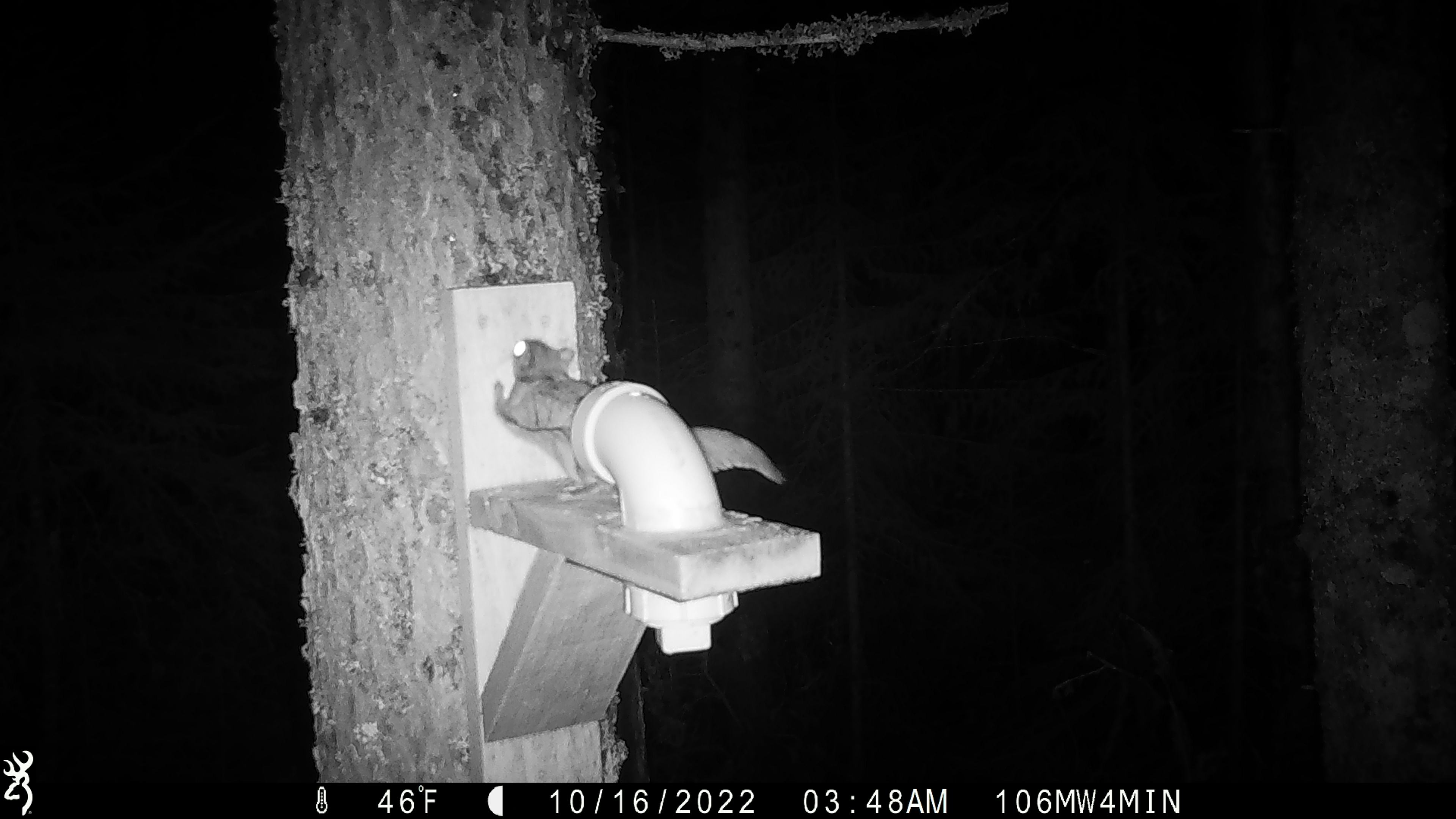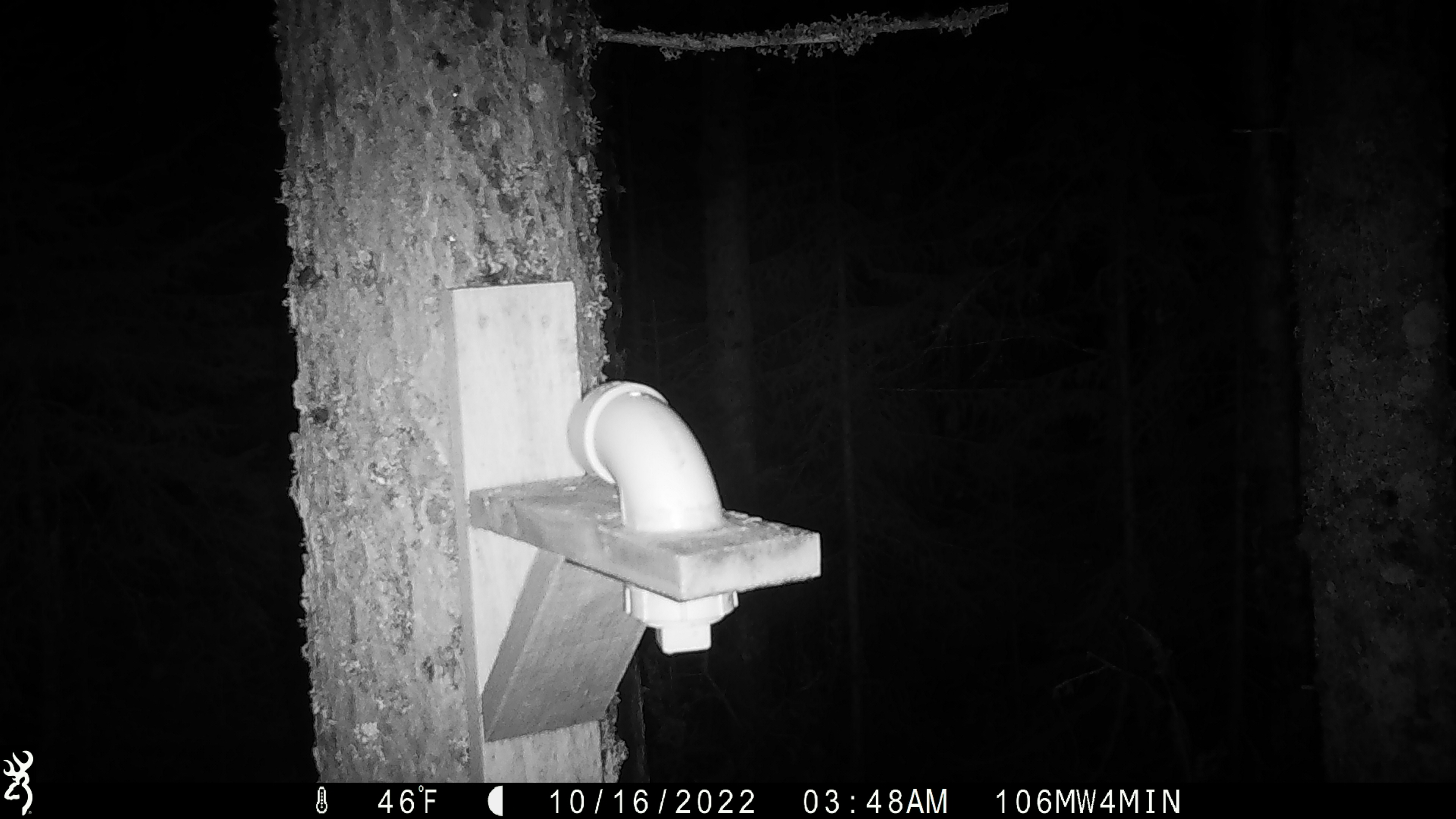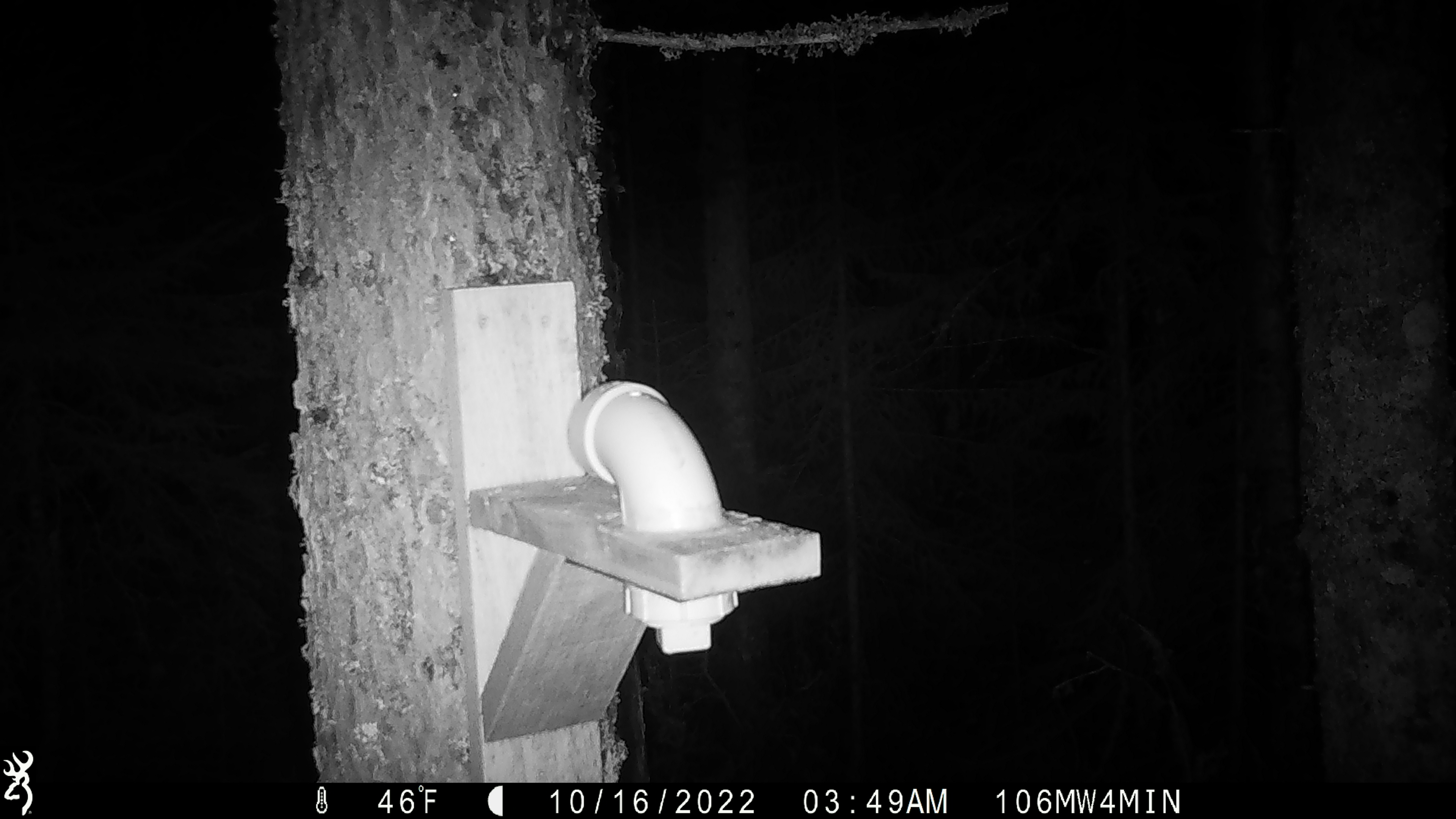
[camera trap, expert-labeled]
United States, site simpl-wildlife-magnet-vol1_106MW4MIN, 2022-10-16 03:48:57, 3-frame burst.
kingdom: Animalia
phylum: Chordata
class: Mammalia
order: Rodentia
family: Sciuridae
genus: Glaucomys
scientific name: Glaucomys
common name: flying squirrel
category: flying squirrel sp.